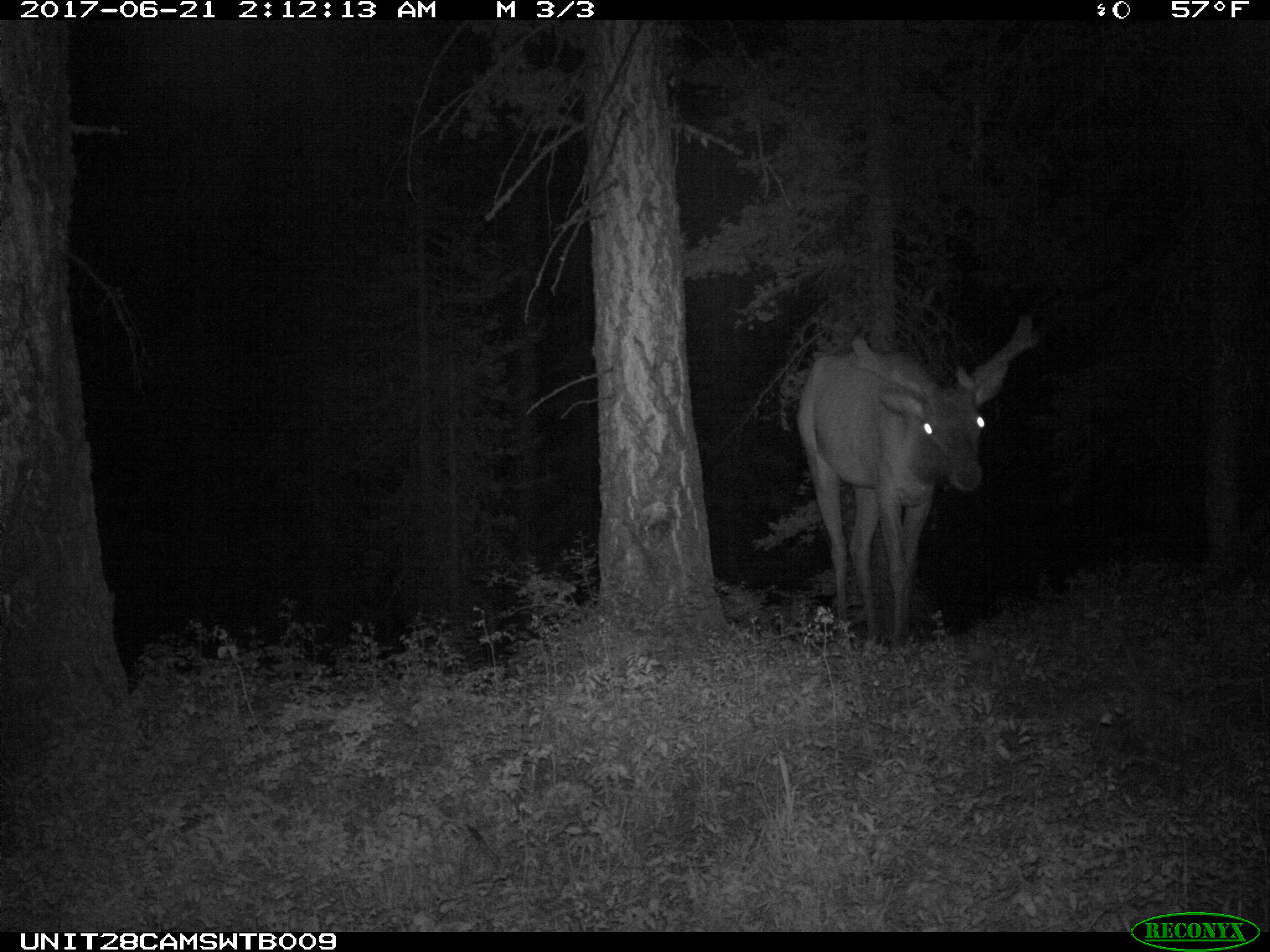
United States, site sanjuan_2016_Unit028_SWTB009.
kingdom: Animalia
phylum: Chordata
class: Mammalia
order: Artiodactyla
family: Cervidae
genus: Cervus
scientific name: Cervus elaphus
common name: red deer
Cervus elaphus (red deer).